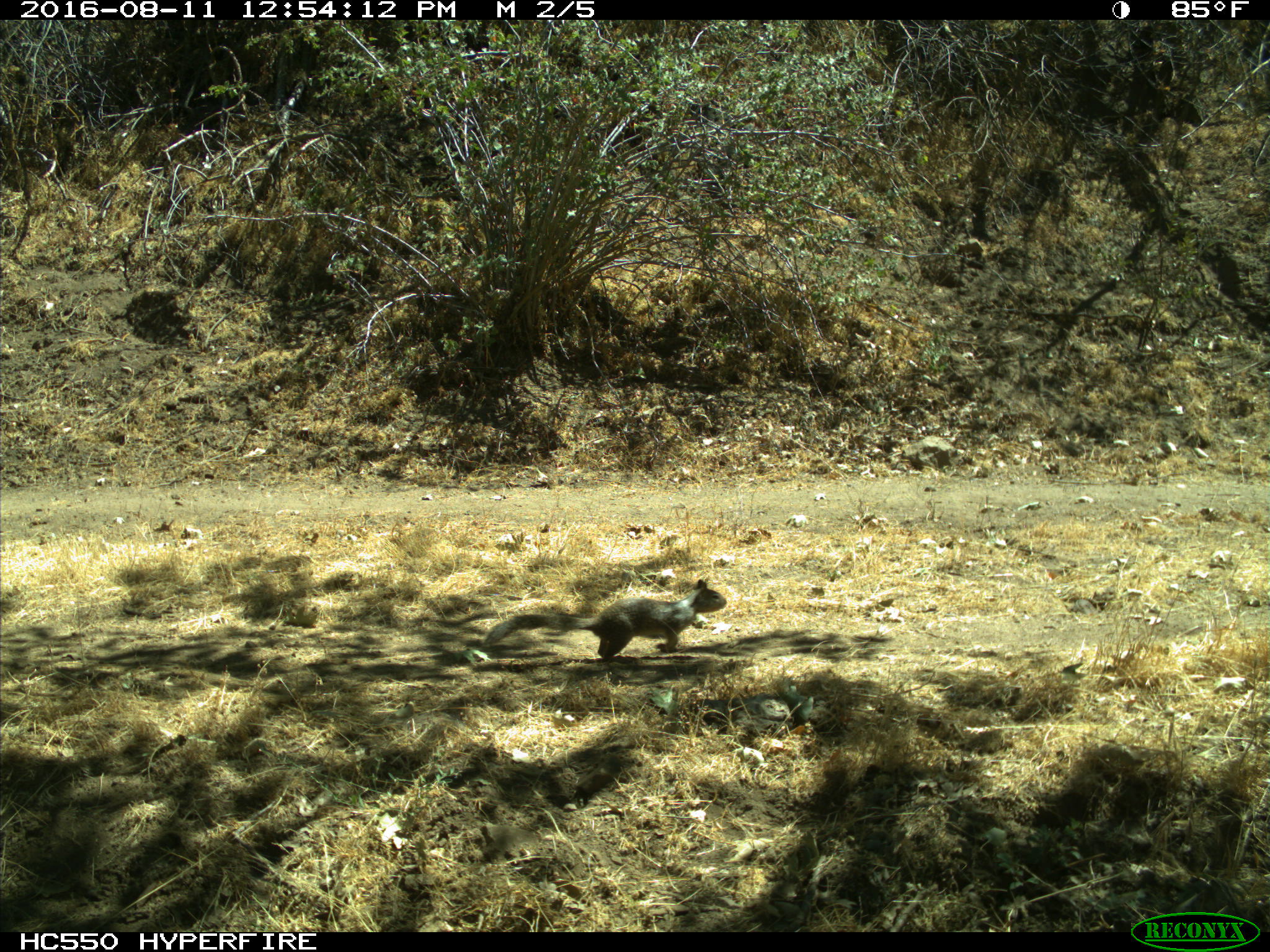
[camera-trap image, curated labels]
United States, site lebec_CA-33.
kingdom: Animalia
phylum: Chordata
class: Mammalia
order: Rodentia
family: Sciuridae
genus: Otospermophilus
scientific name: Otospermophilus beecheyi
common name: california ground squirrel